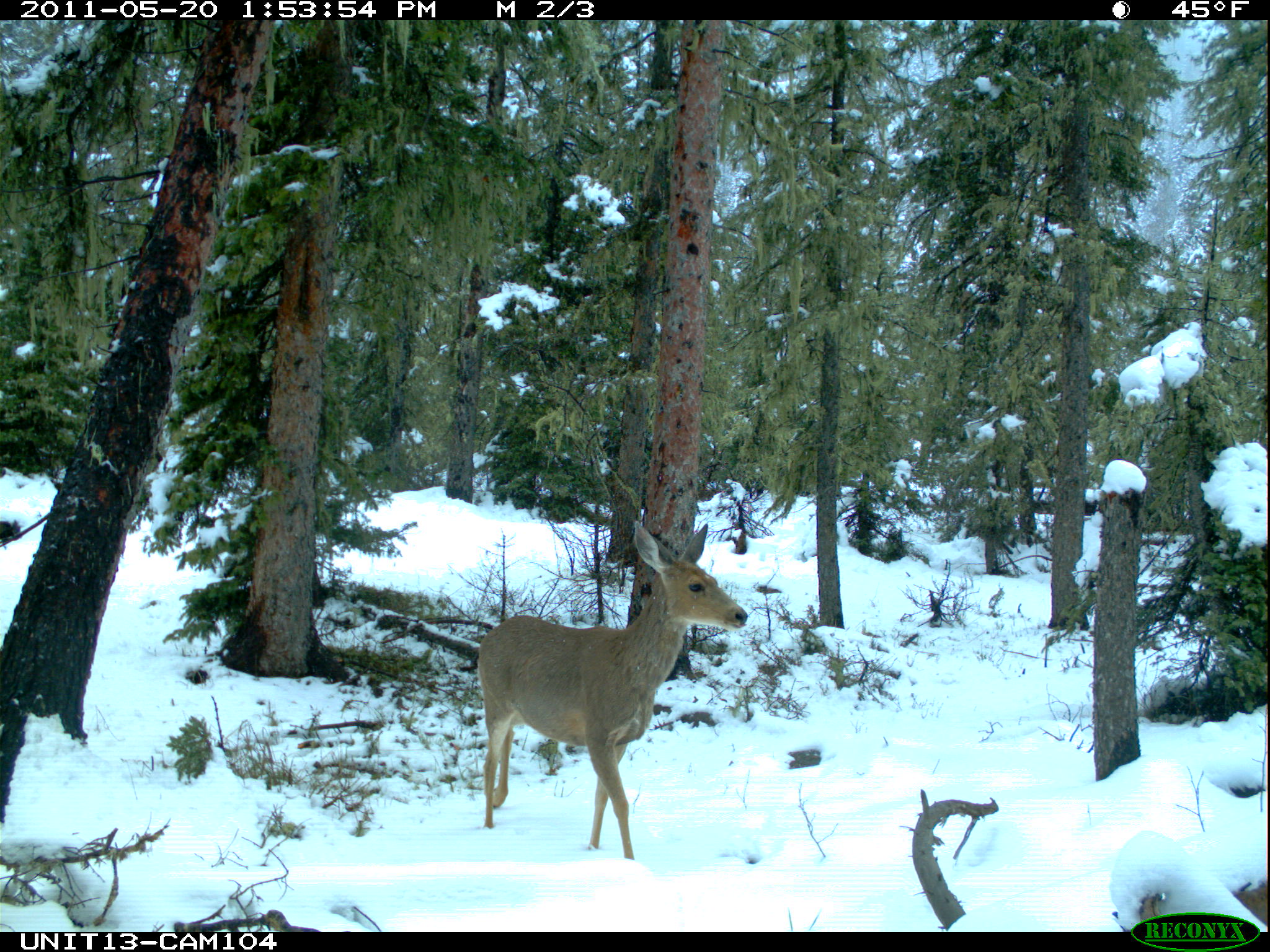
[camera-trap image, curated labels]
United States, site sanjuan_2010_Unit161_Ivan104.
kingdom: Animalia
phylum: Chordata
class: Mammalia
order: Artiodactyla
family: Cervidae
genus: Odocoileus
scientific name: Odocoileus hemionus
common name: mule deer